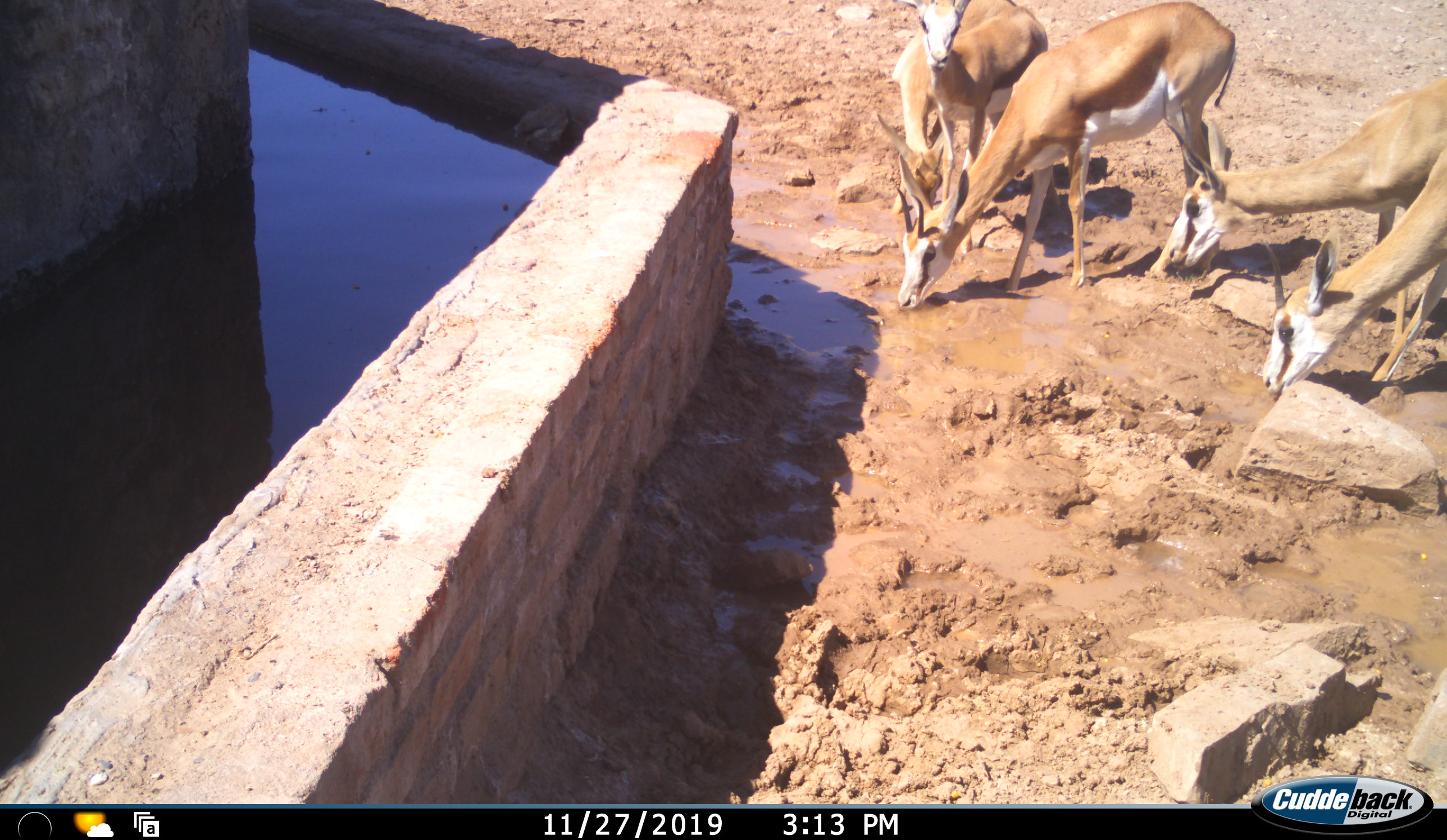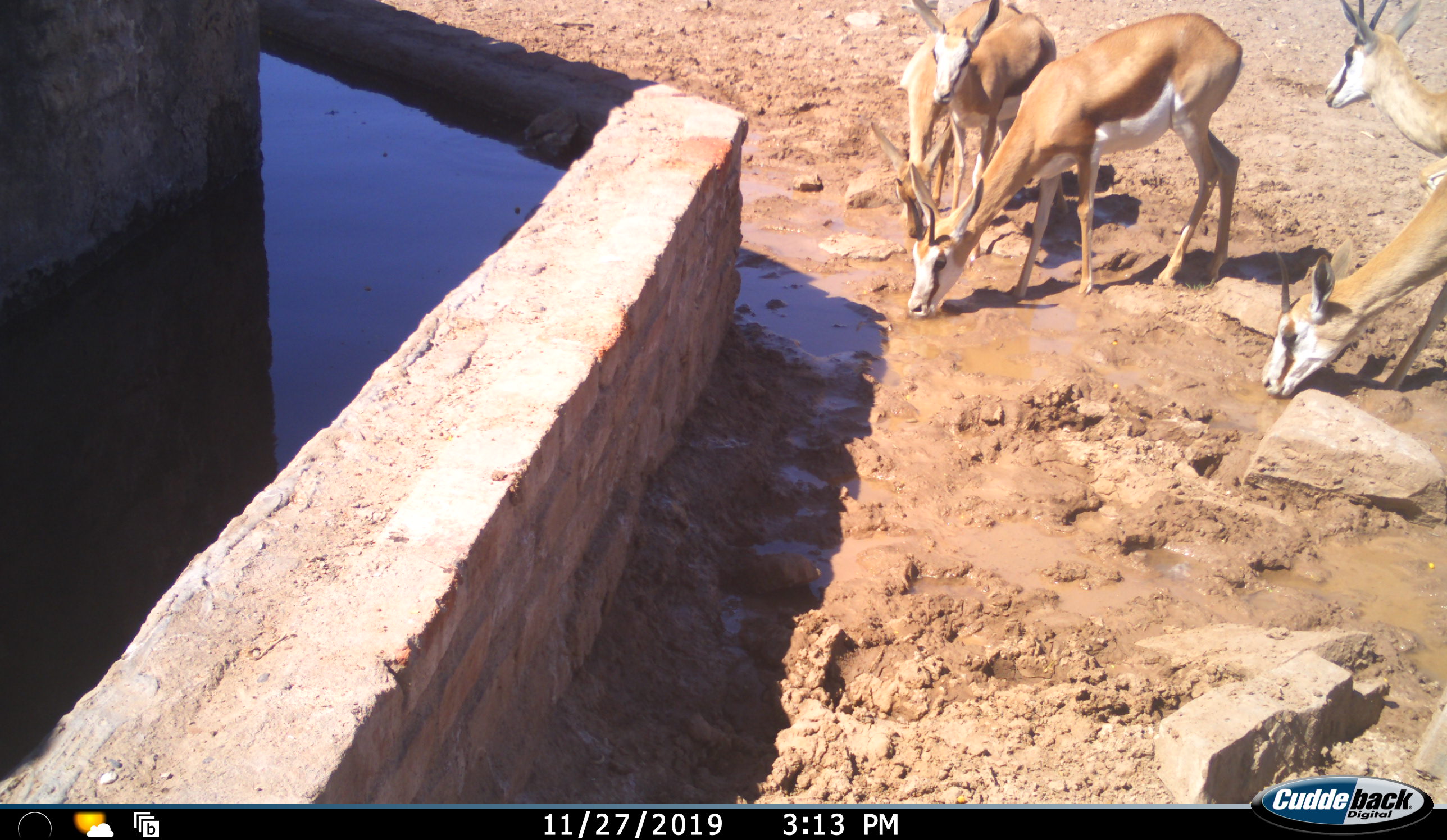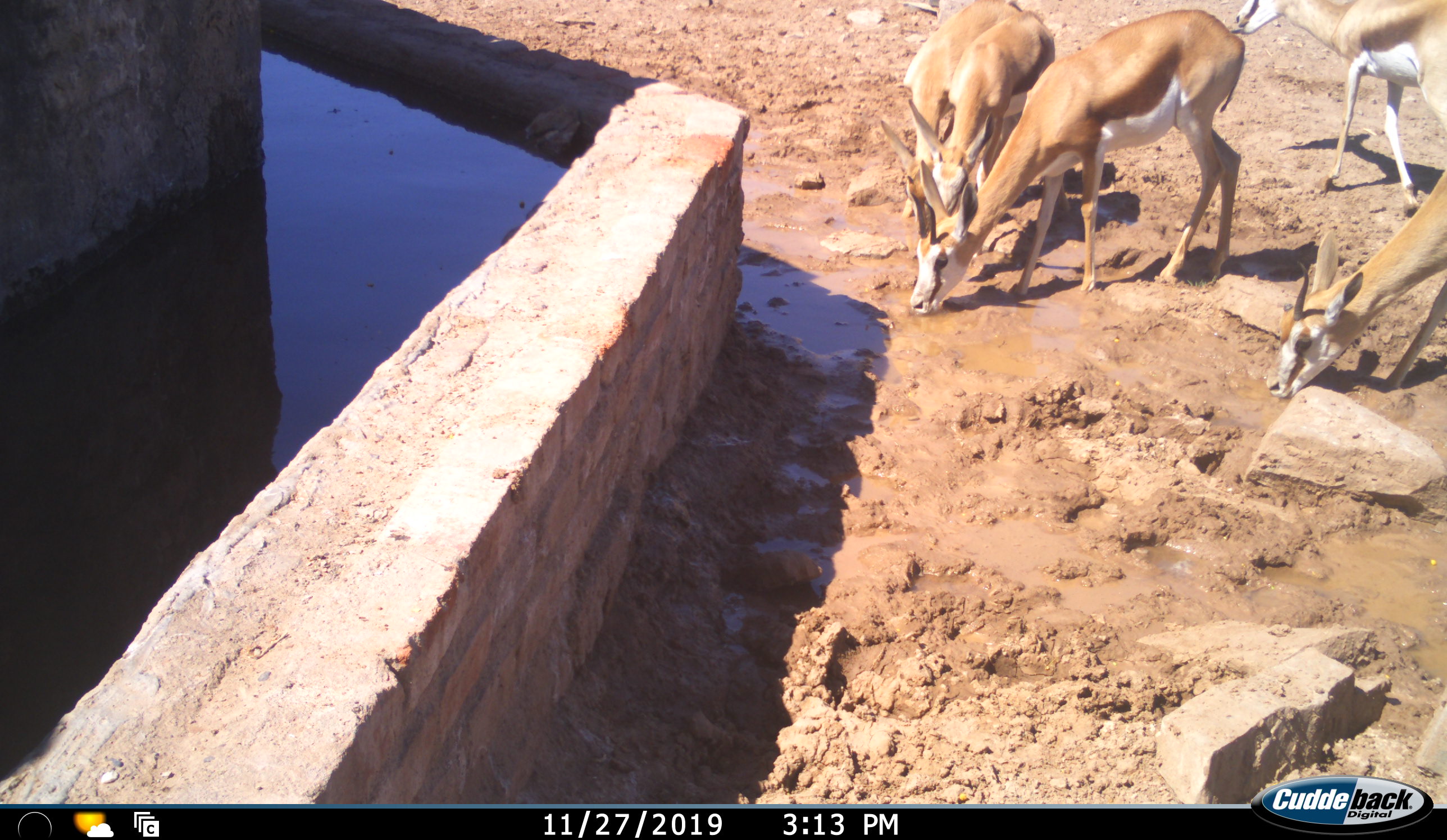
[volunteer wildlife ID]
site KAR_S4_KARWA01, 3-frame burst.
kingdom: Animalia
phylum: Chordata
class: Mammalia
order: Artiodactyla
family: Bovidae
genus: Antidorcas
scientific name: Antidorcas marsupialis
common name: springbok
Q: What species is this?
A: Springbok (Antidorcas marsupialis).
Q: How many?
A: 5.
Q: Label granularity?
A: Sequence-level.